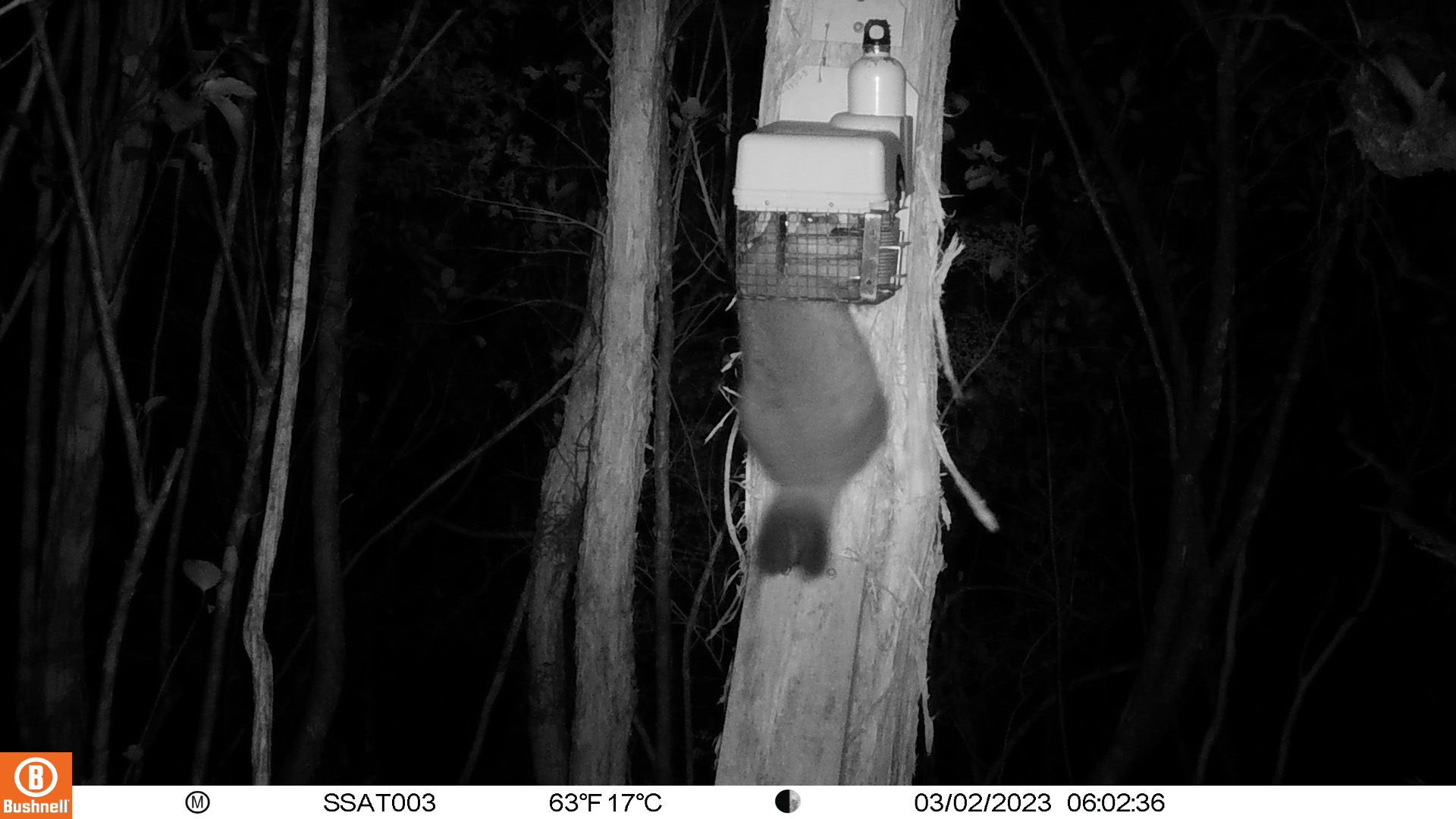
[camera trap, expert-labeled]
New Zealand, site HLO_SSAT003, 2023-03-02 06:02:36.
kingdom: Animalia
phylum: Chordata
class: Mammalia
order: Diprotodontia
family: Phalangeridae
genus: Trichosurus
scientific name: Trichosurus vulpecula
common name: common brushtail possum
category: possum